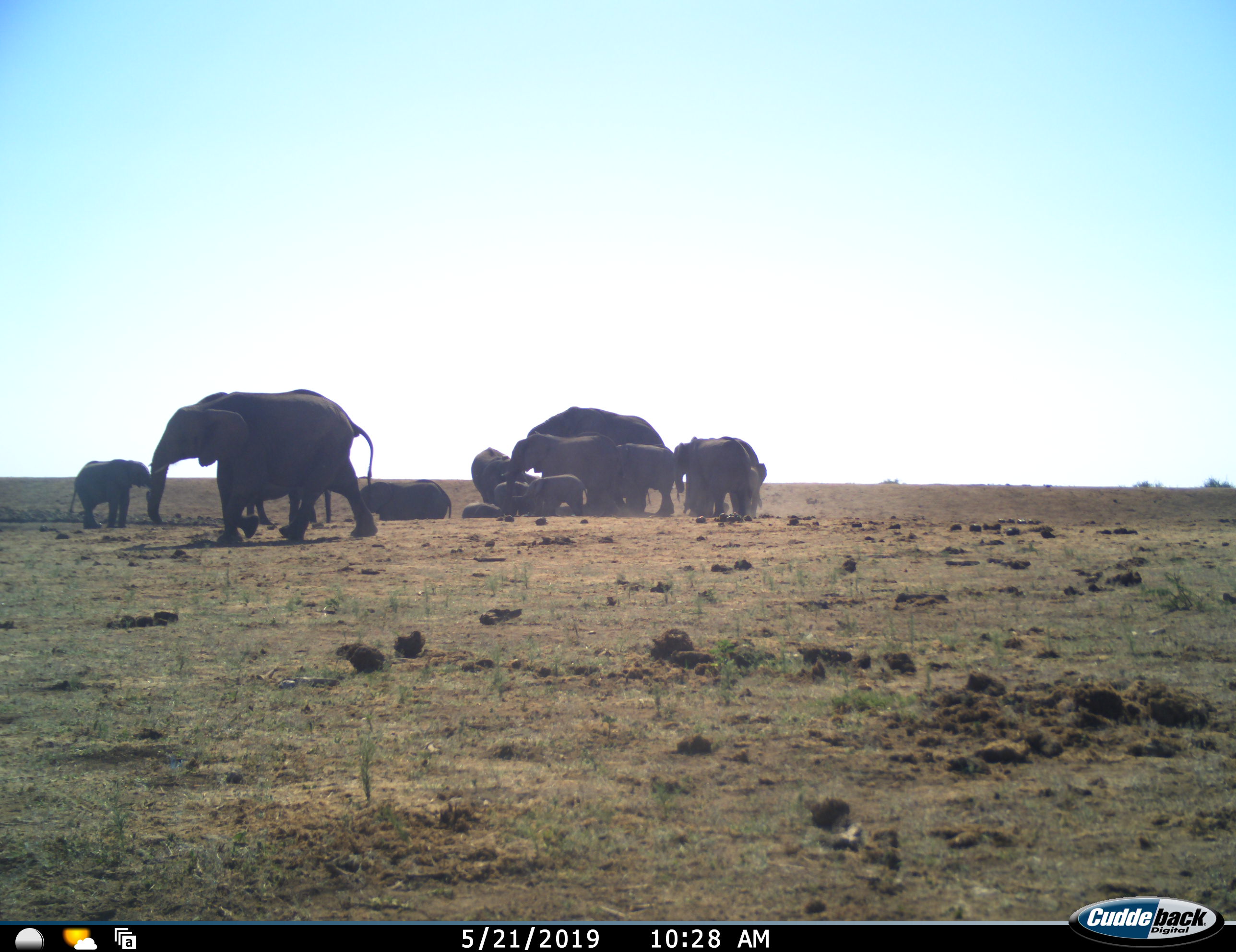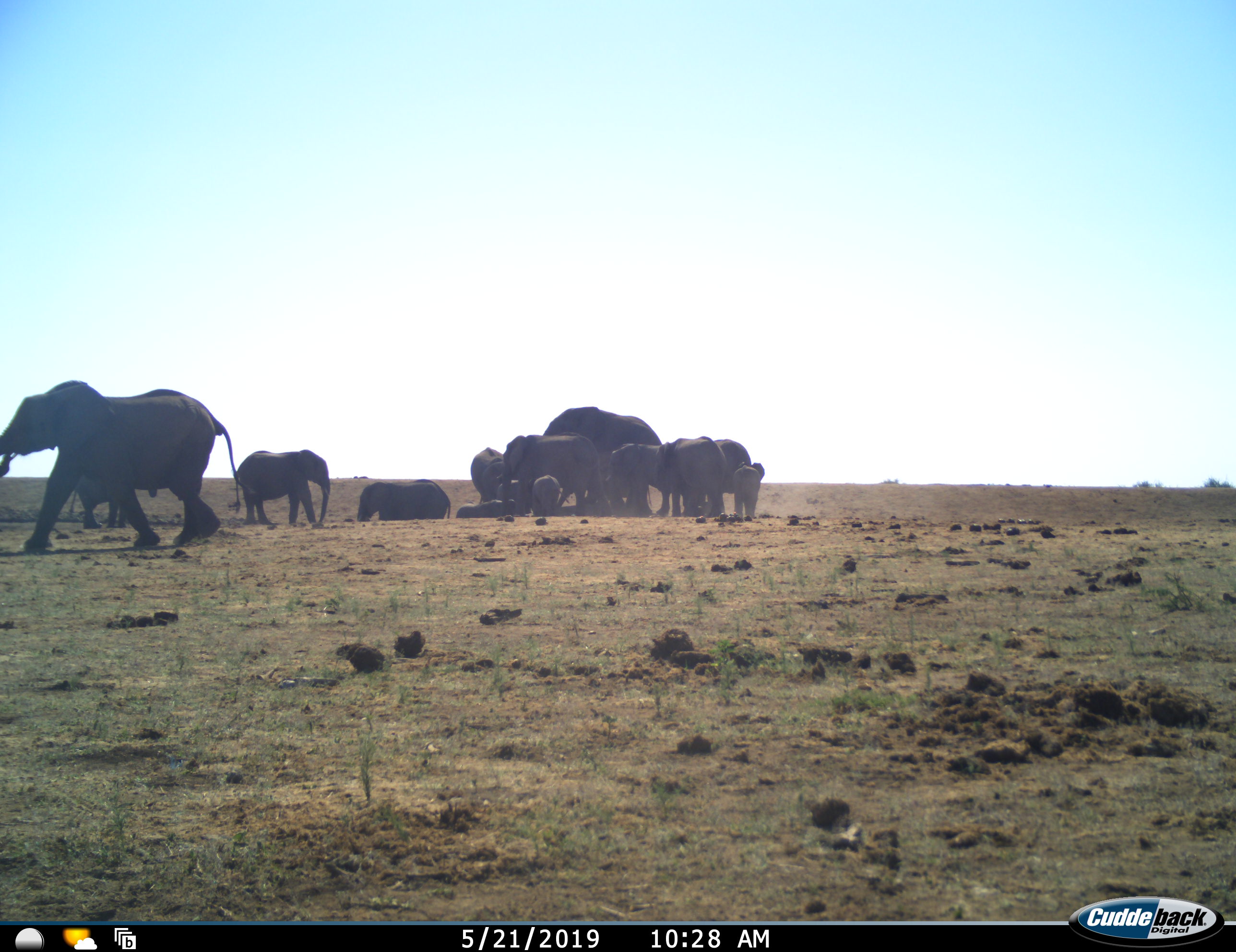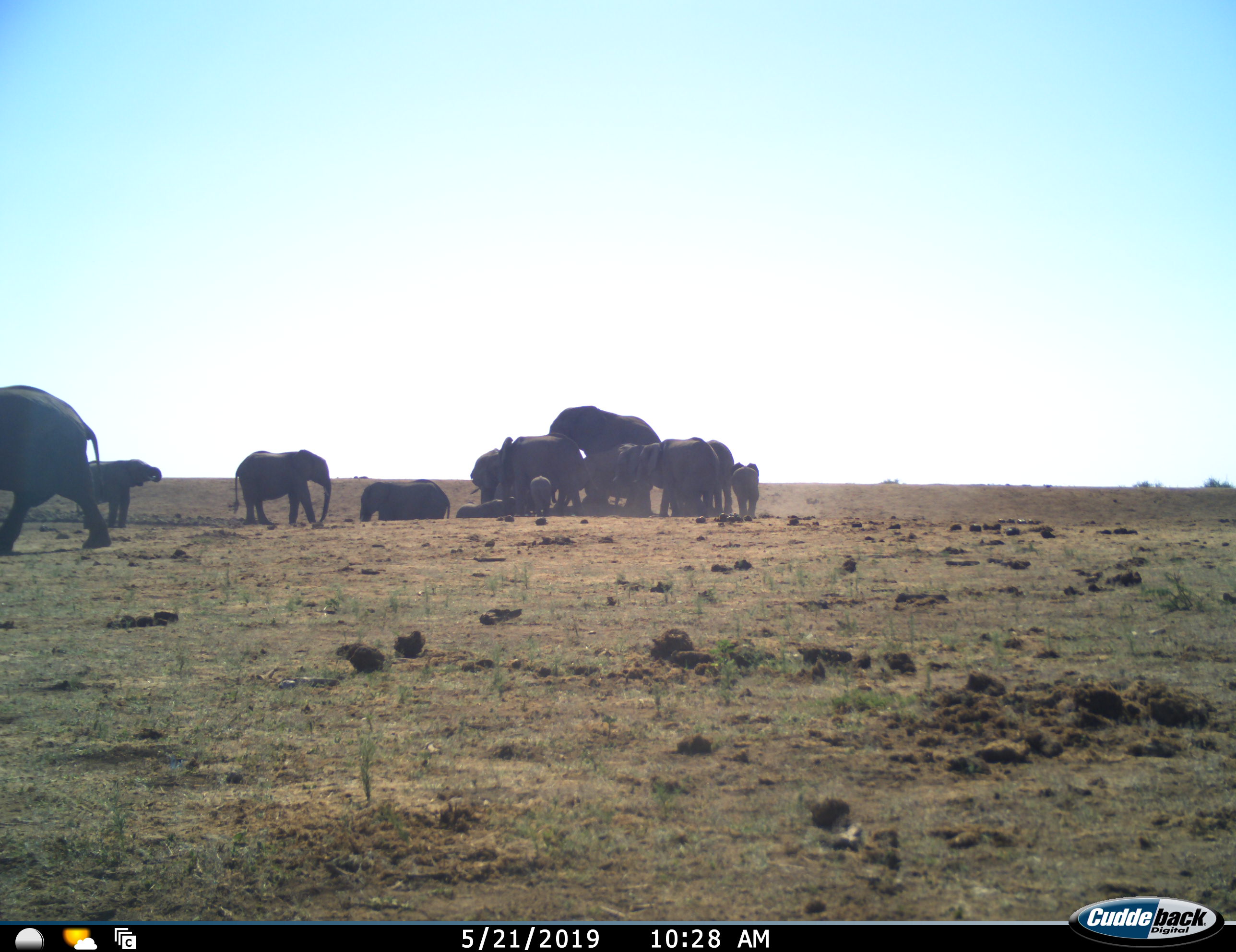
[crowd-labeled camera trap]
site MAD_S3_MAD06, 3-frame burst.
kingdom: Animalia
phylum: Chordata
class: Mammalia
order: Proboscidea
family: Elephantidae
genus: Loxodonta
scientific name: Loxodonta africana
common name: african bush elephant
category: elephant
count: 11-50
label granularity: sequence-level